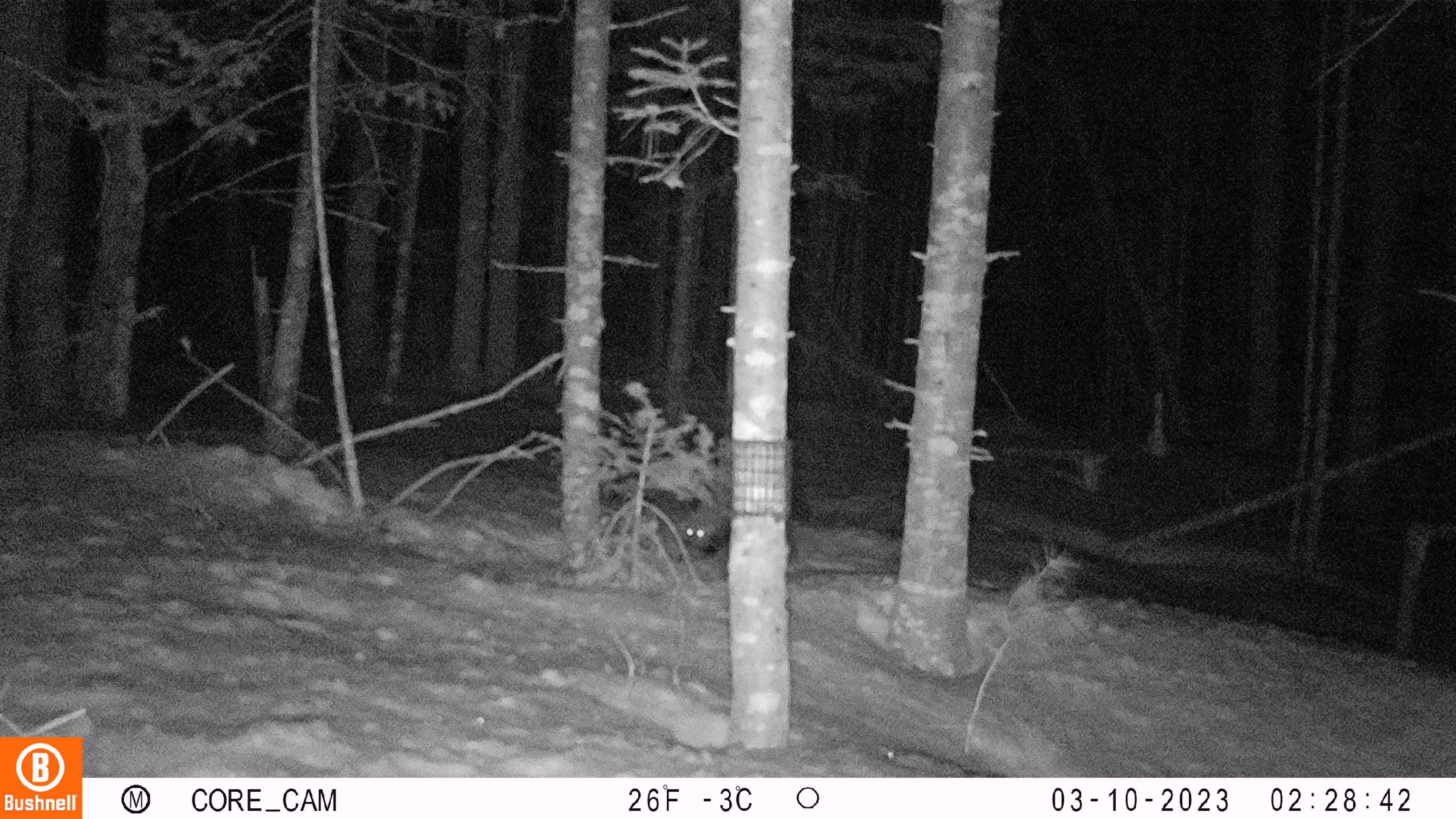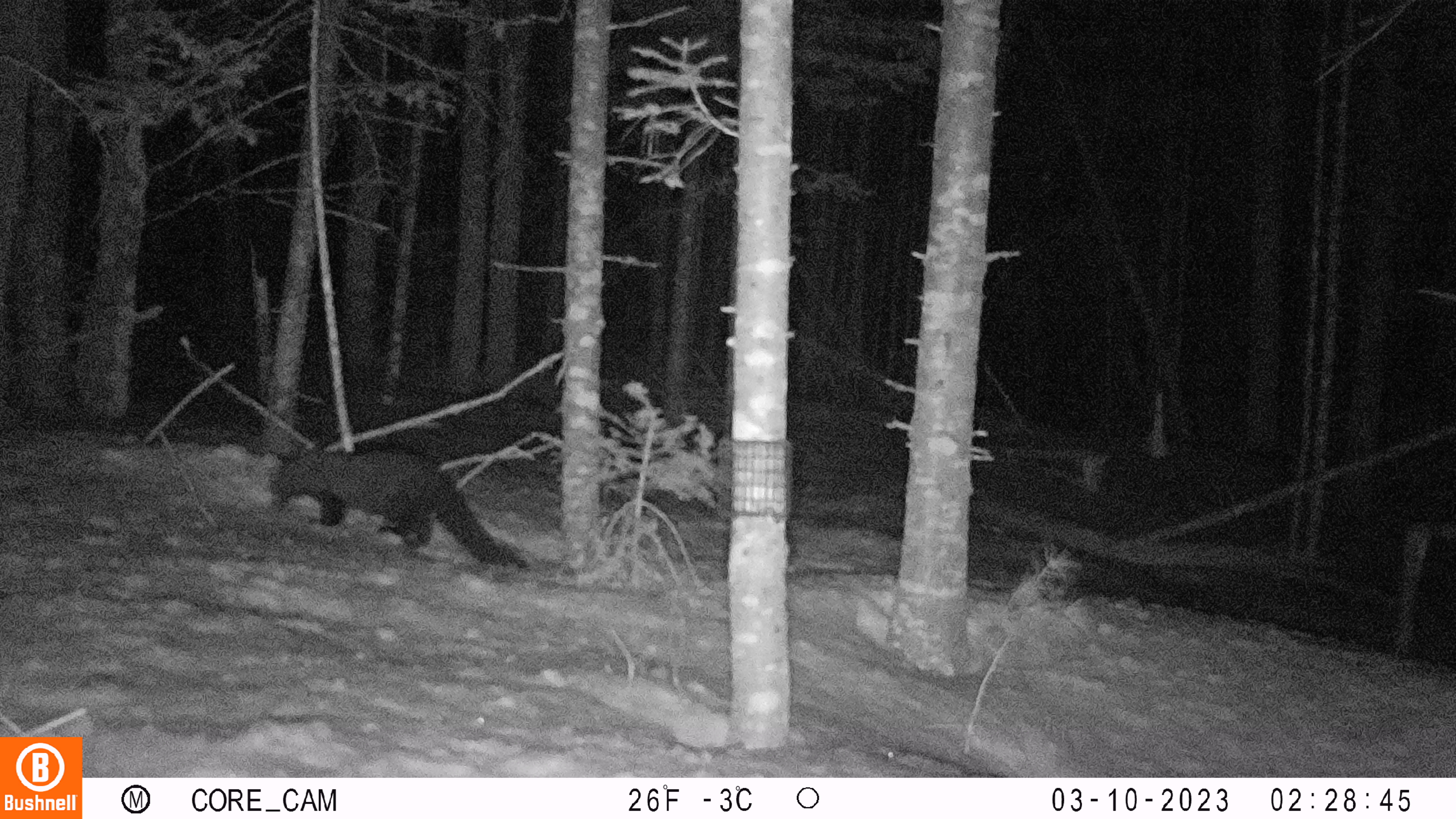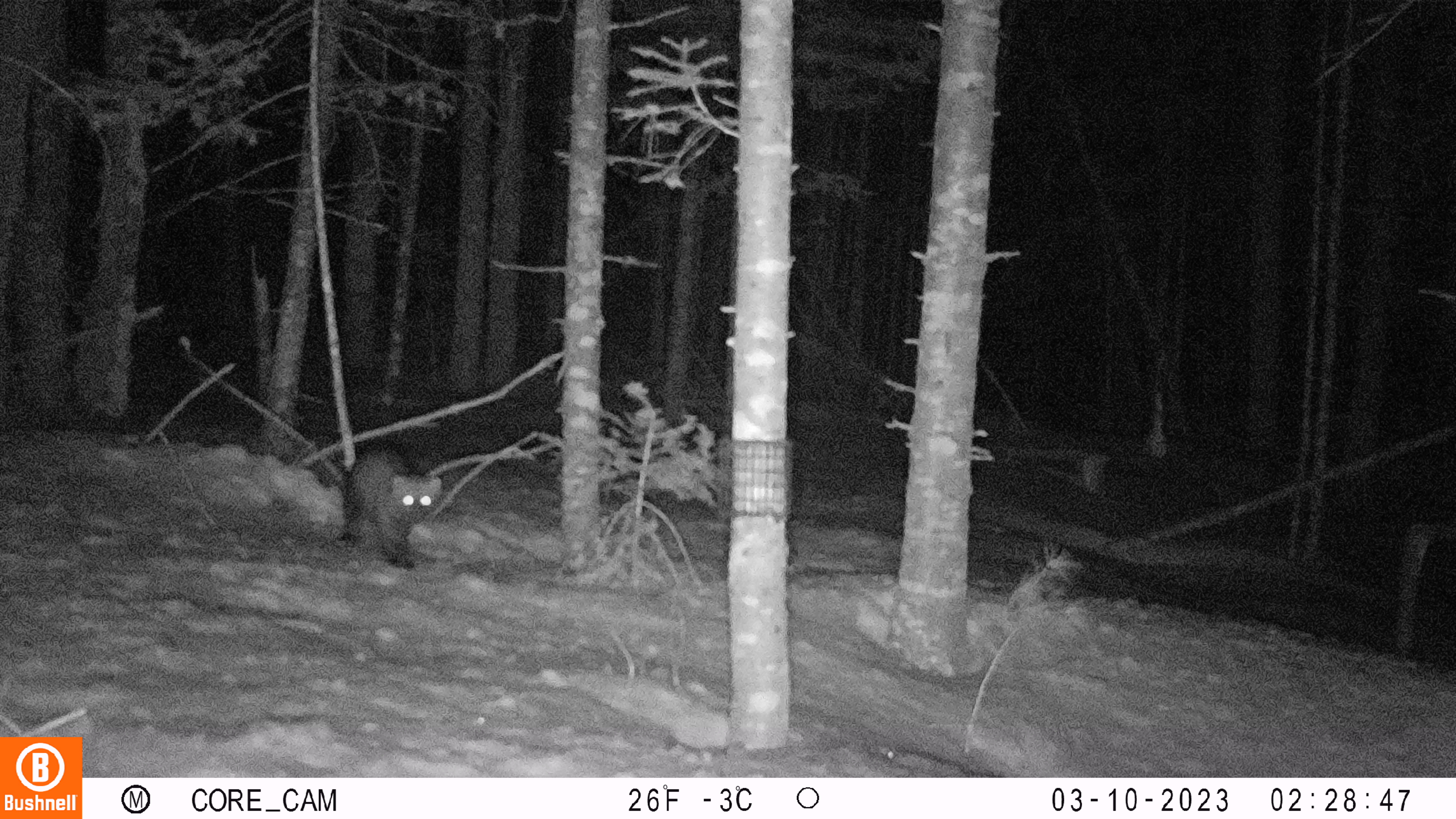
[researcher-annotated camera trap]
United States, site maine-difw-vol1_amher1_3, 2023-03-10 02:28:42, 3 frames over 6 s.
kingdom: Animalia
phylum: Chordata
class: Mammalia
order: Carnivora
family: Mustelidae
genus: Pekania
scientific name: Pekania pennanti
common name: fisher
Fisher (Pekania pennanti).